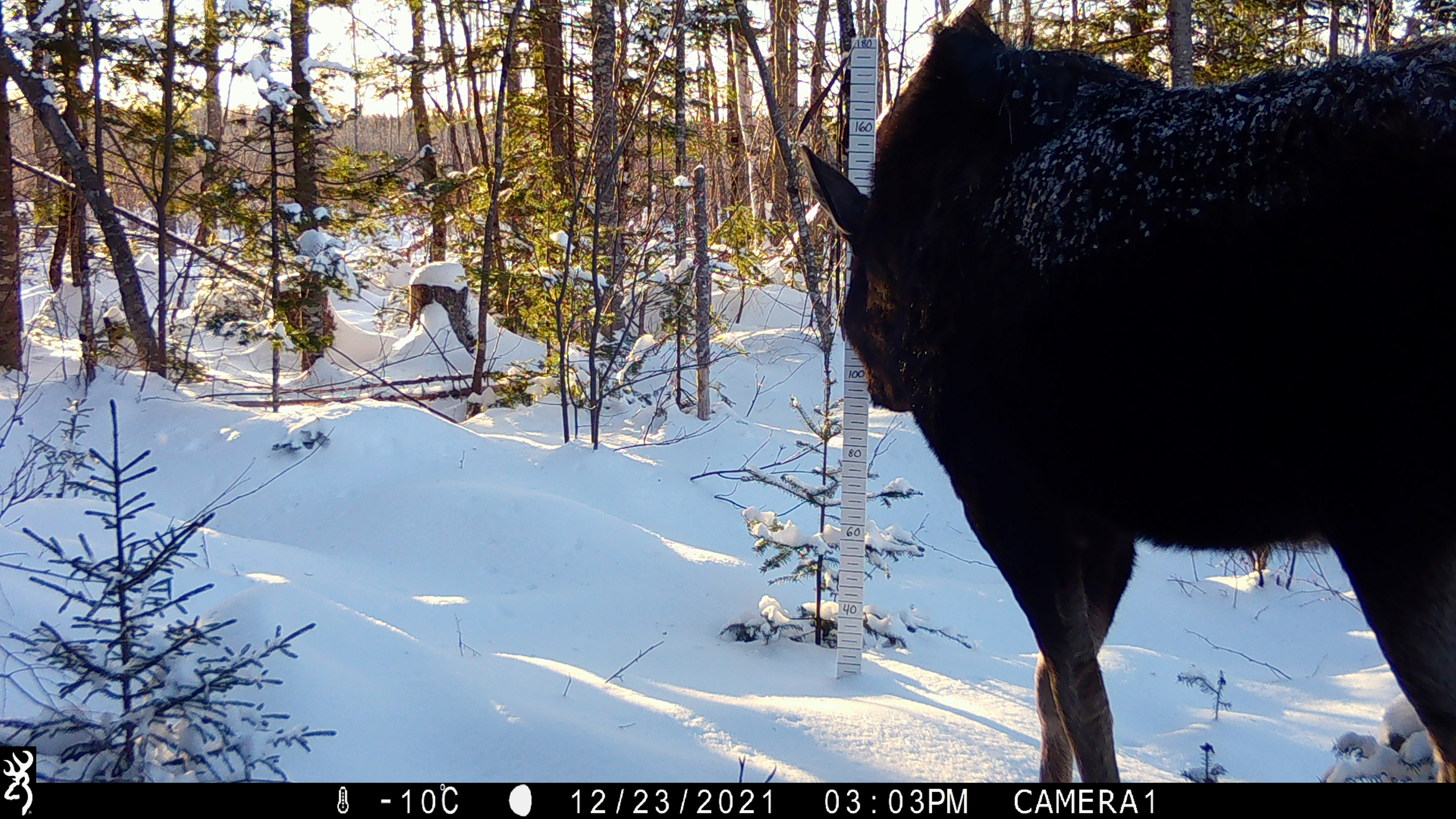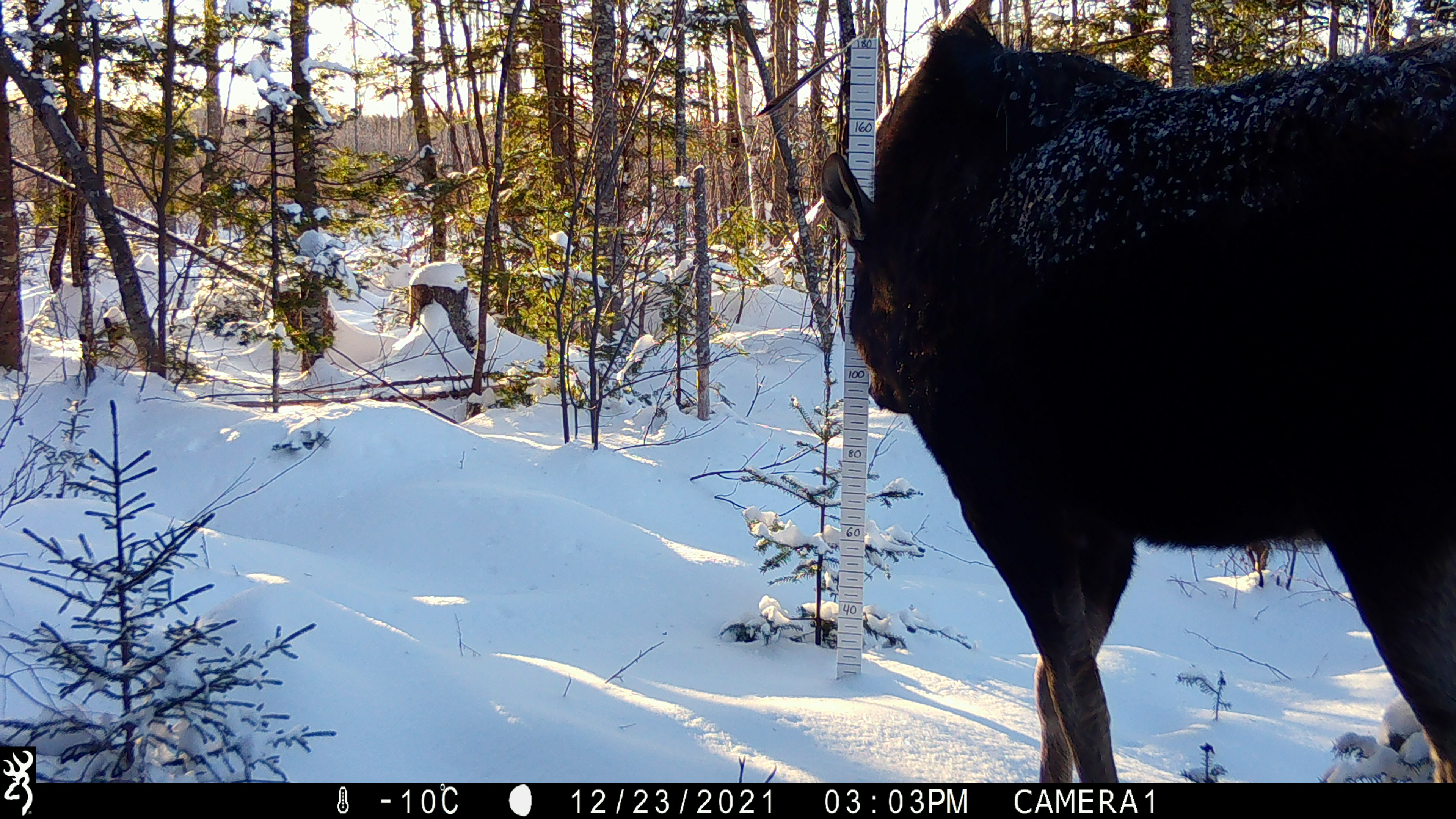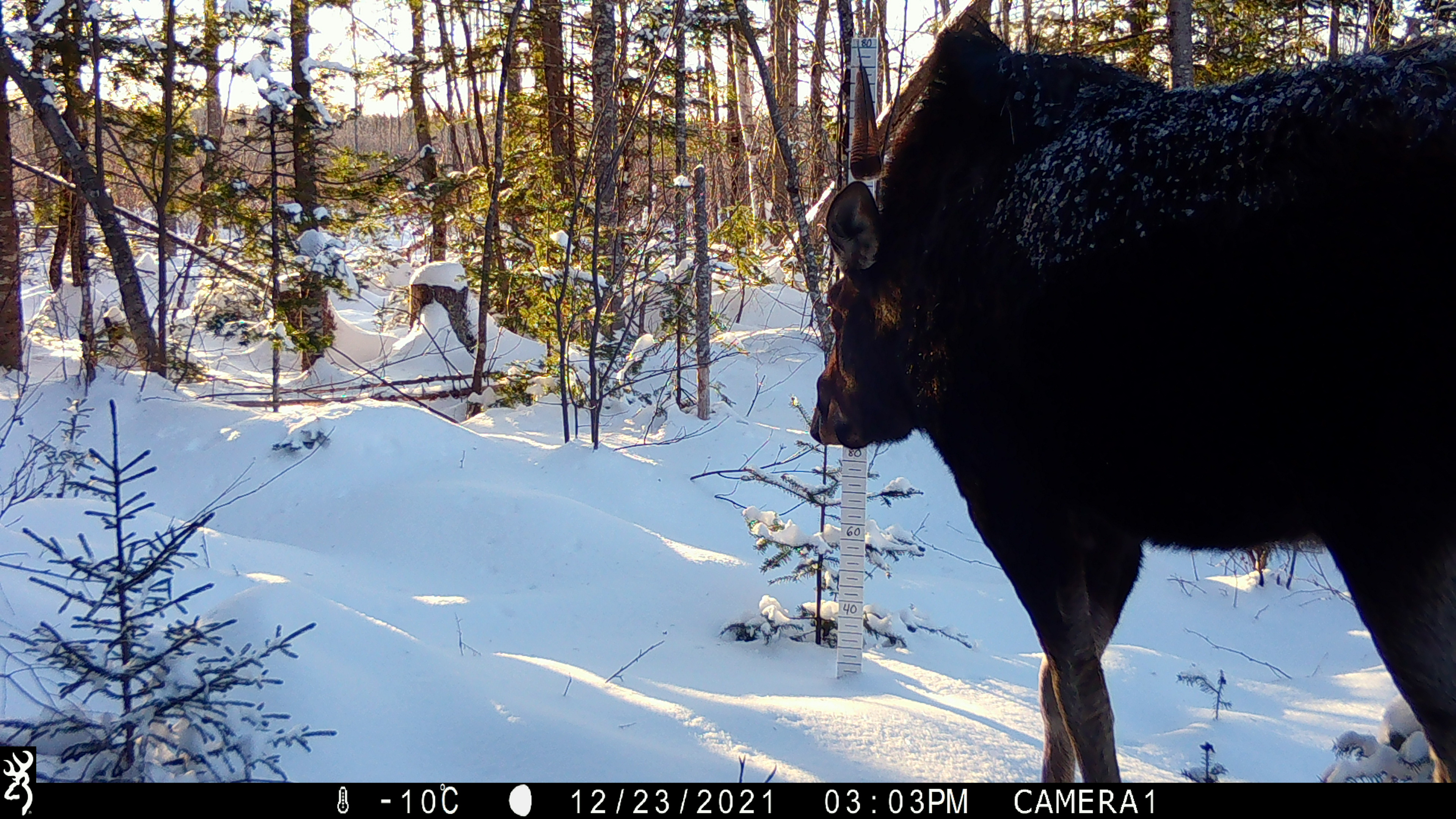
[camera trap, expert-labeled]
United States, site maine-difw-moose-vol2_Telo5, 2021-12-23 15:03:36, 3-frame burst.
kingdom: Animalia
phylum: Chordata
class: Mammalia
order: Artiodactyla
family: Cervidae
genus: Alces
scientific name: Alces alces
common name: moose